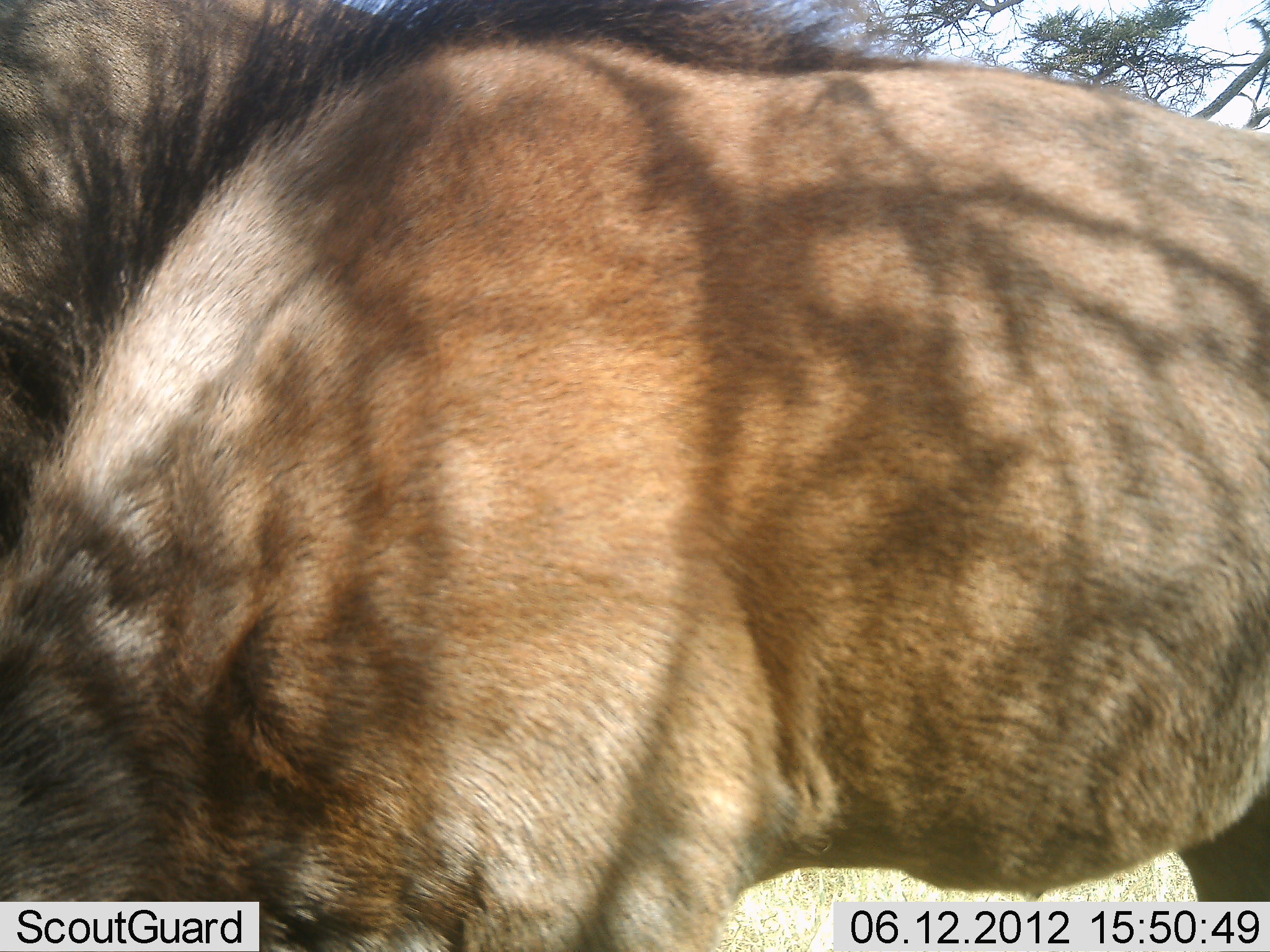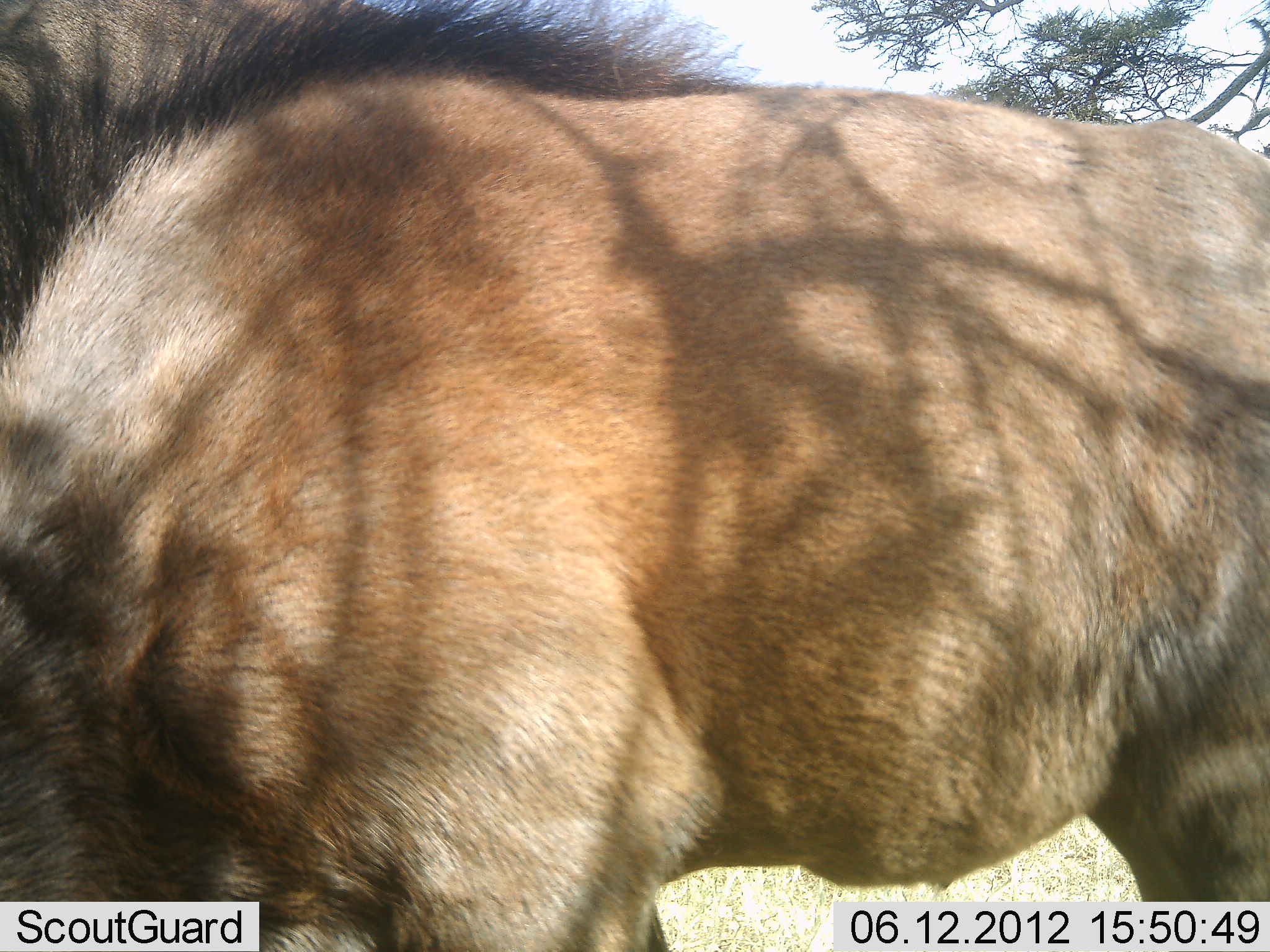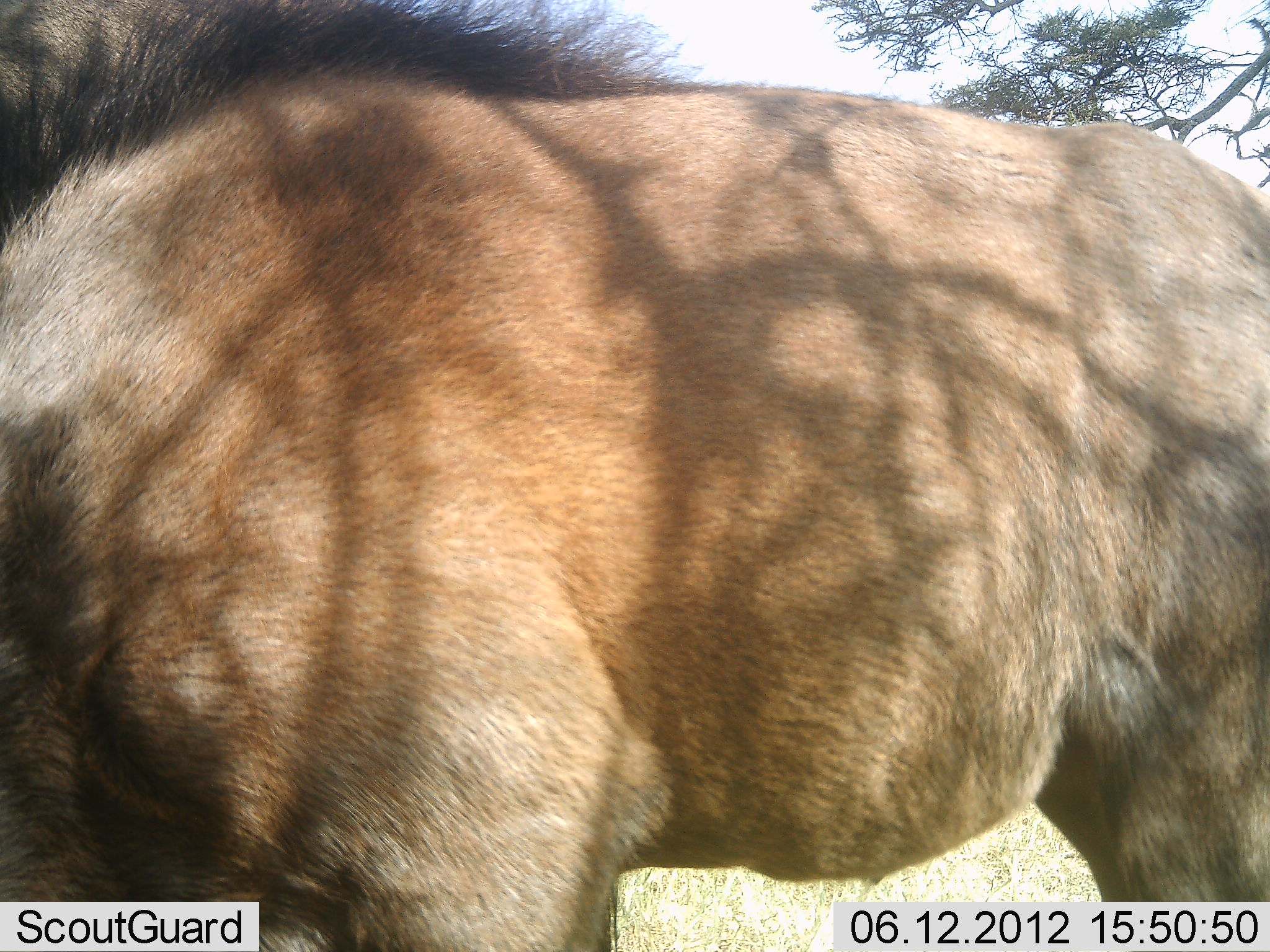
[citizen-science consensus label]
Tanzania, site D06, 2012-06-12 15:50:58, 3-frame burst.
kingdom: Animalia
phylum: Chordata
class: Mammalia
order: Artiodactyla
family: Bovidae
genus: Connochaetes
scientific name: Connochaetes taurinus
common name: blue wildebeest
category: wildebeest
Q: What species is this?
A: Wildebeest (blue wildebeest) (Connochaetes taurinus).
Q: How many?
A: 1.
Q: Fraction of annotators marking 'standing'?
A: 80%.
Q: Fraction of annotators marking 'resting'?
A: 0%.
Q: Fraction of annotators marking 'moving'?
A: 0%.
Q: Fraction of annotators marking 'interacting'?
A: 0%.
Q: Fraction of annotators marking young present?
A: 0%.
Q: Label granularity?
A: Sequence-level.